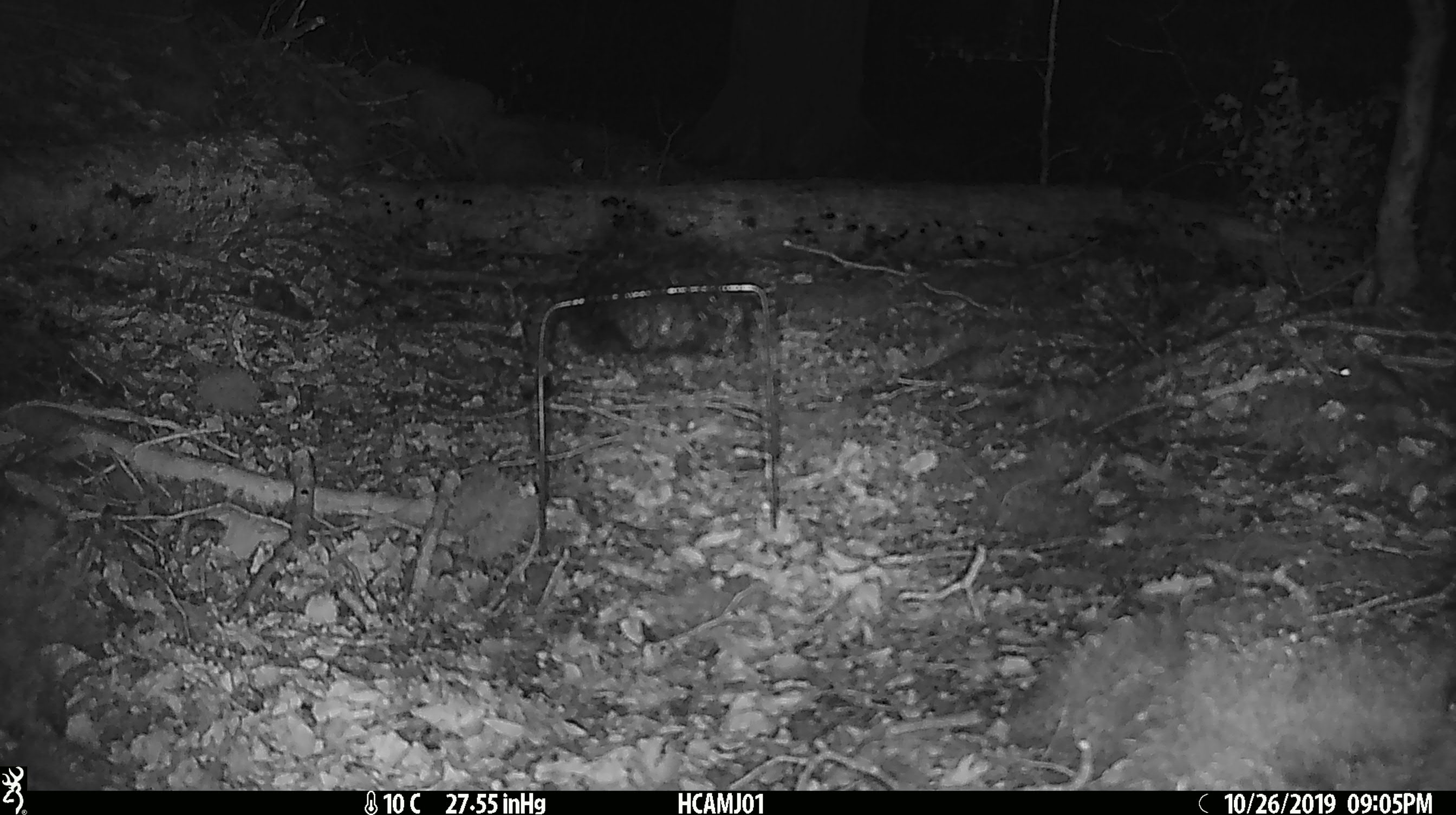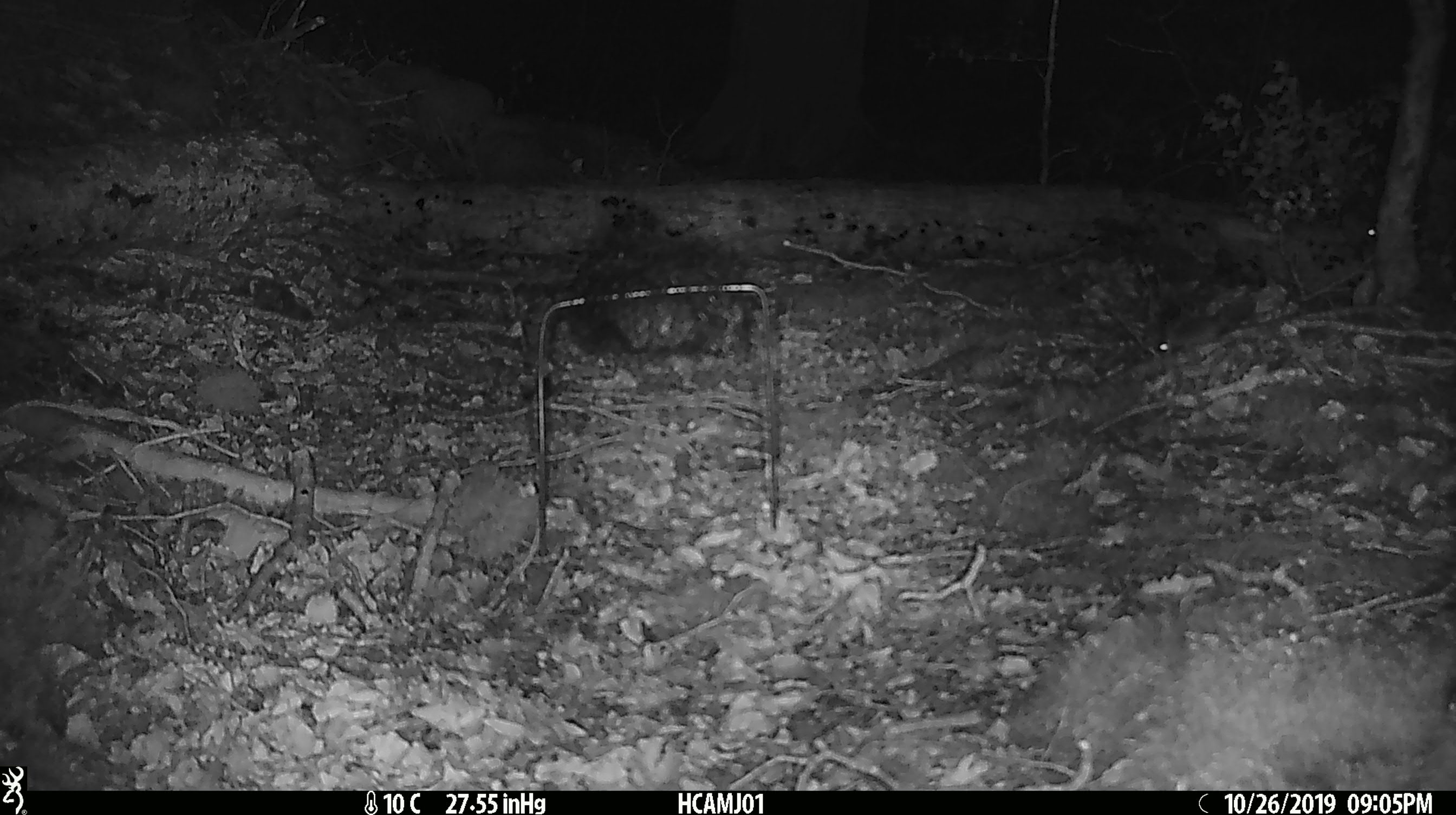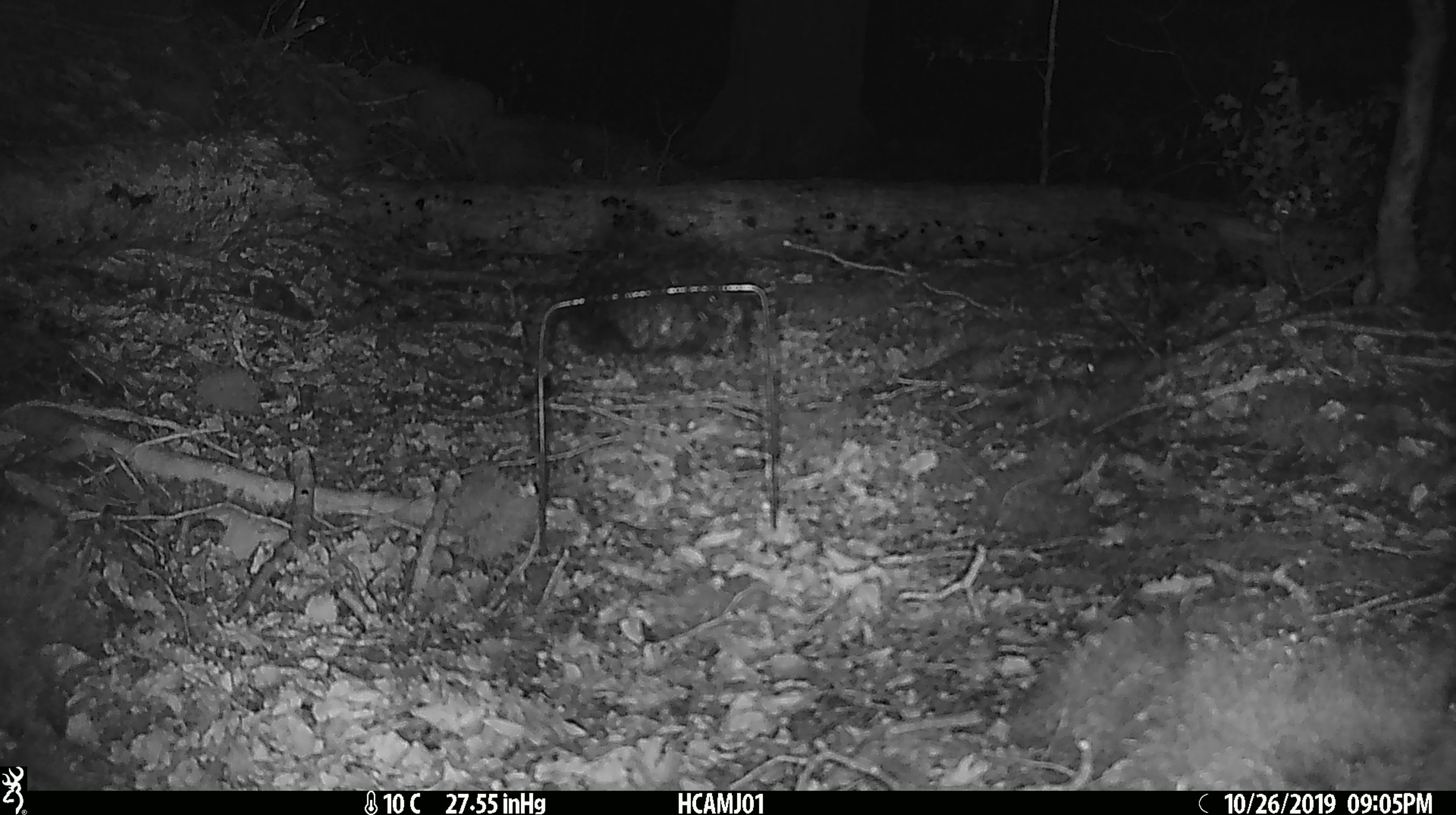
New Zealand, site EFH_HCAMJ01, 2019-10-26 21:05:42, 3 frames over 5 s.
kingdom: Animalia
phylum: Chordata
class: Mammalia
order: Rodentia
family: Muridae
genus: Mus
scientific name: Mus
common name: mouse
Mouse (Mus).